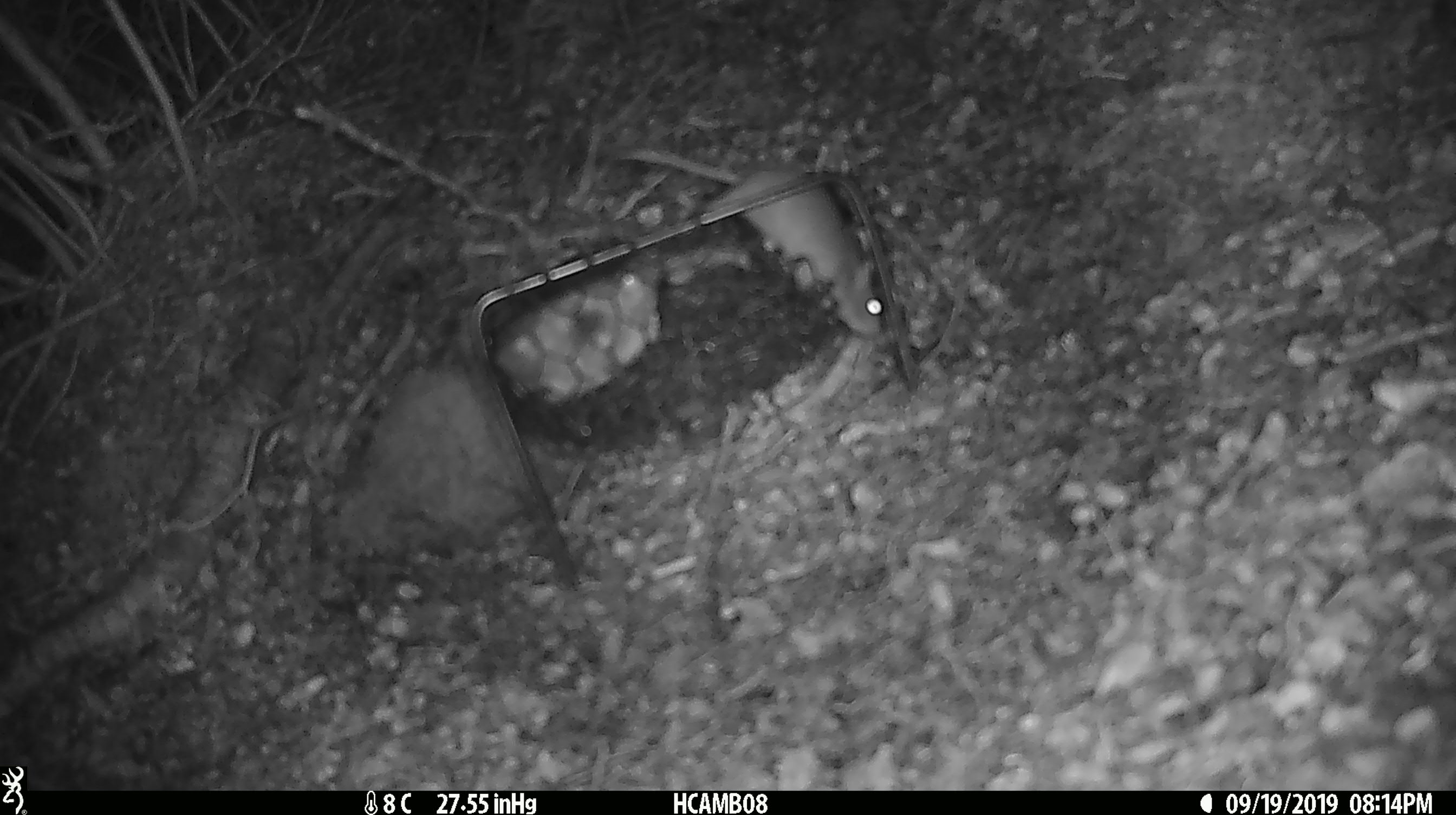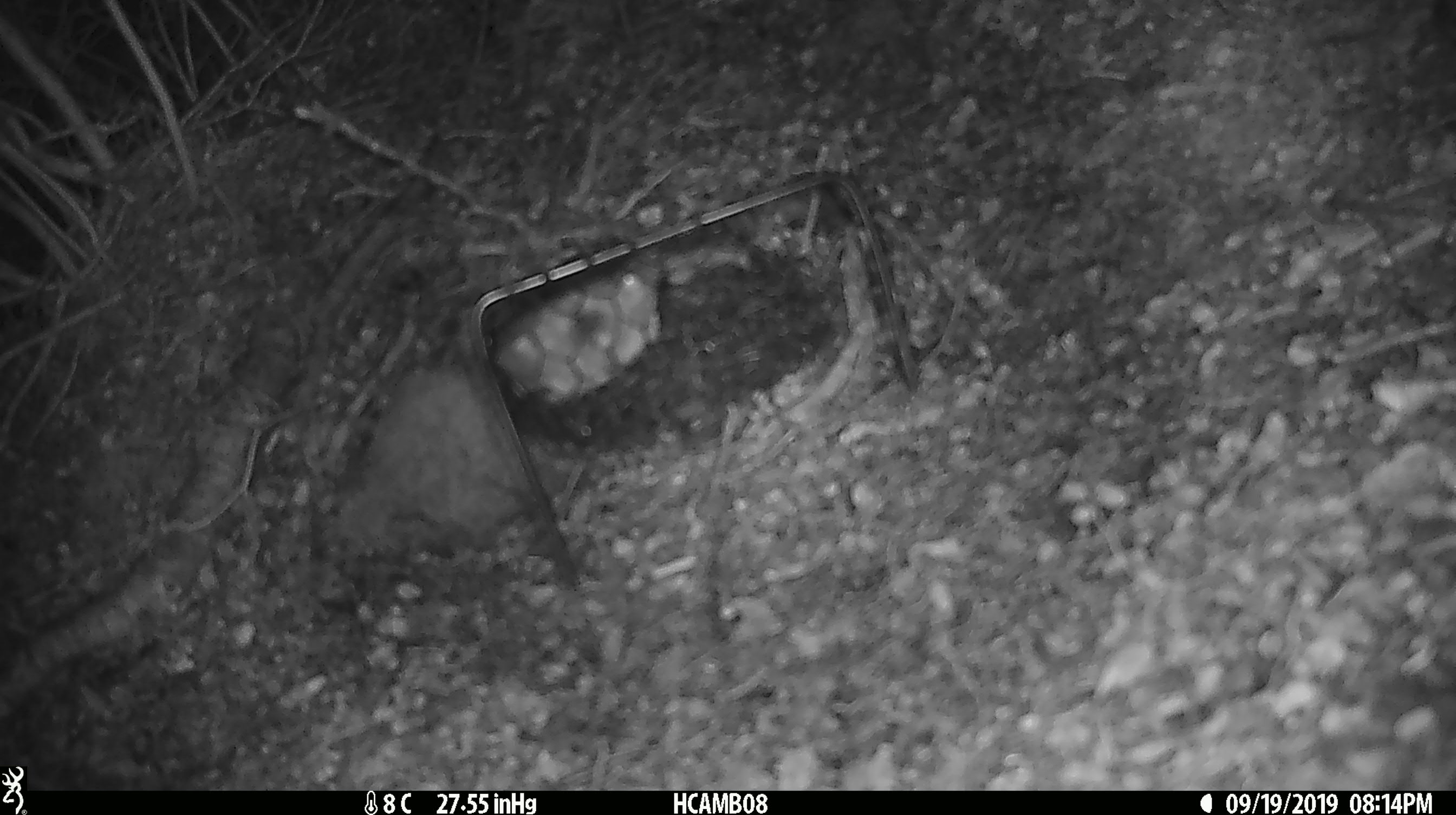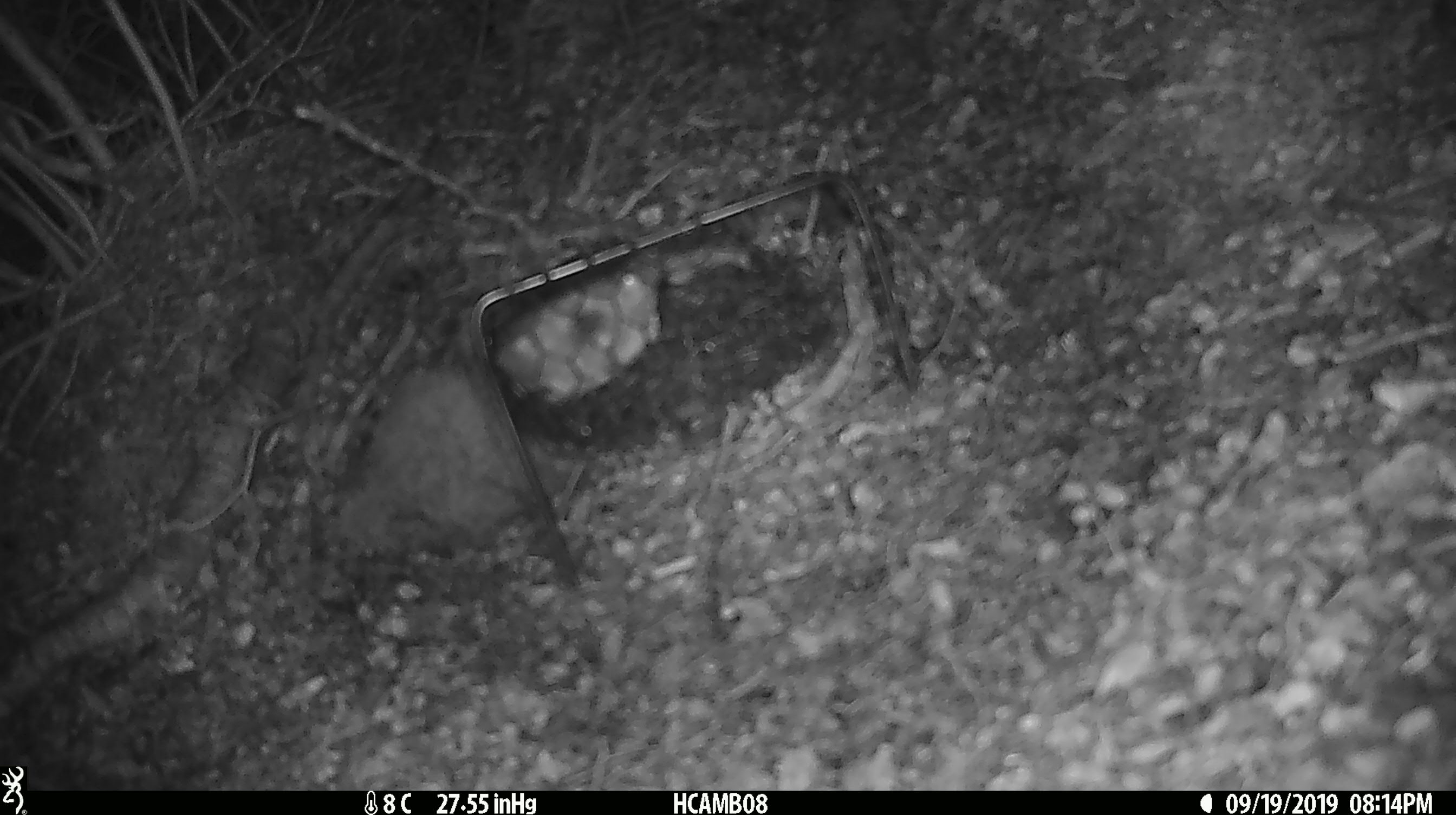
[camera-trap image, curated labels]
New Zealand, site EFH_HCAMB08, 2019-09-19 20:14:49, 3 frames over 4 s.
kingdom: Animalia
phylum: Chordata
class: Mammalia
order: Rodentia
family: Muridae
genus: Mus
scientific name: Mus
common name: mouse